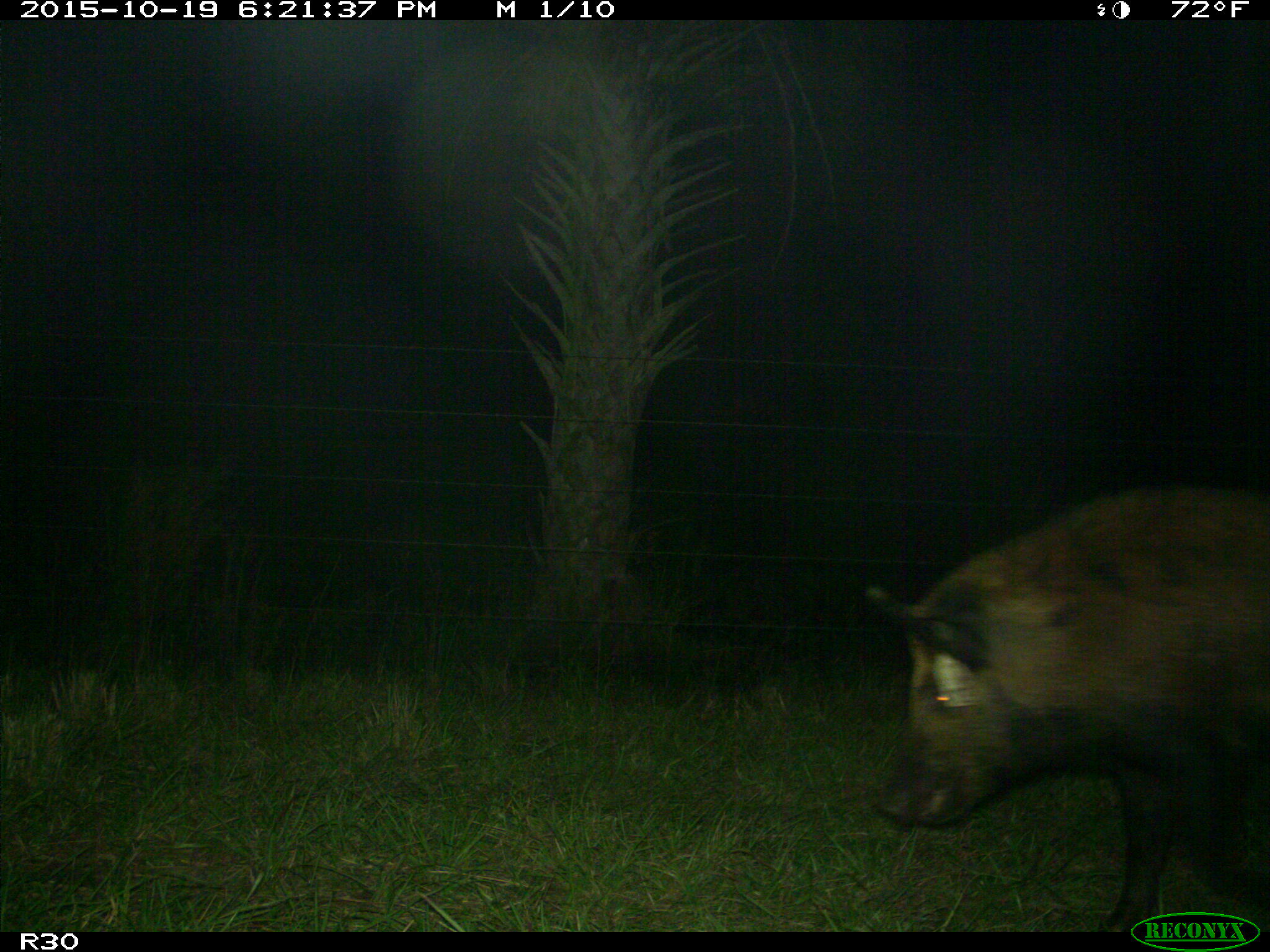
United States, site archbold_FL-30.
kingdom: Animalia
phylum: Chordata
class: Mammalia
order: Artiodactyla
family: Suidae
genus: Sus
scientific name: Sus scrofa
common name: wild boar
Sus scrofa (wild boar).